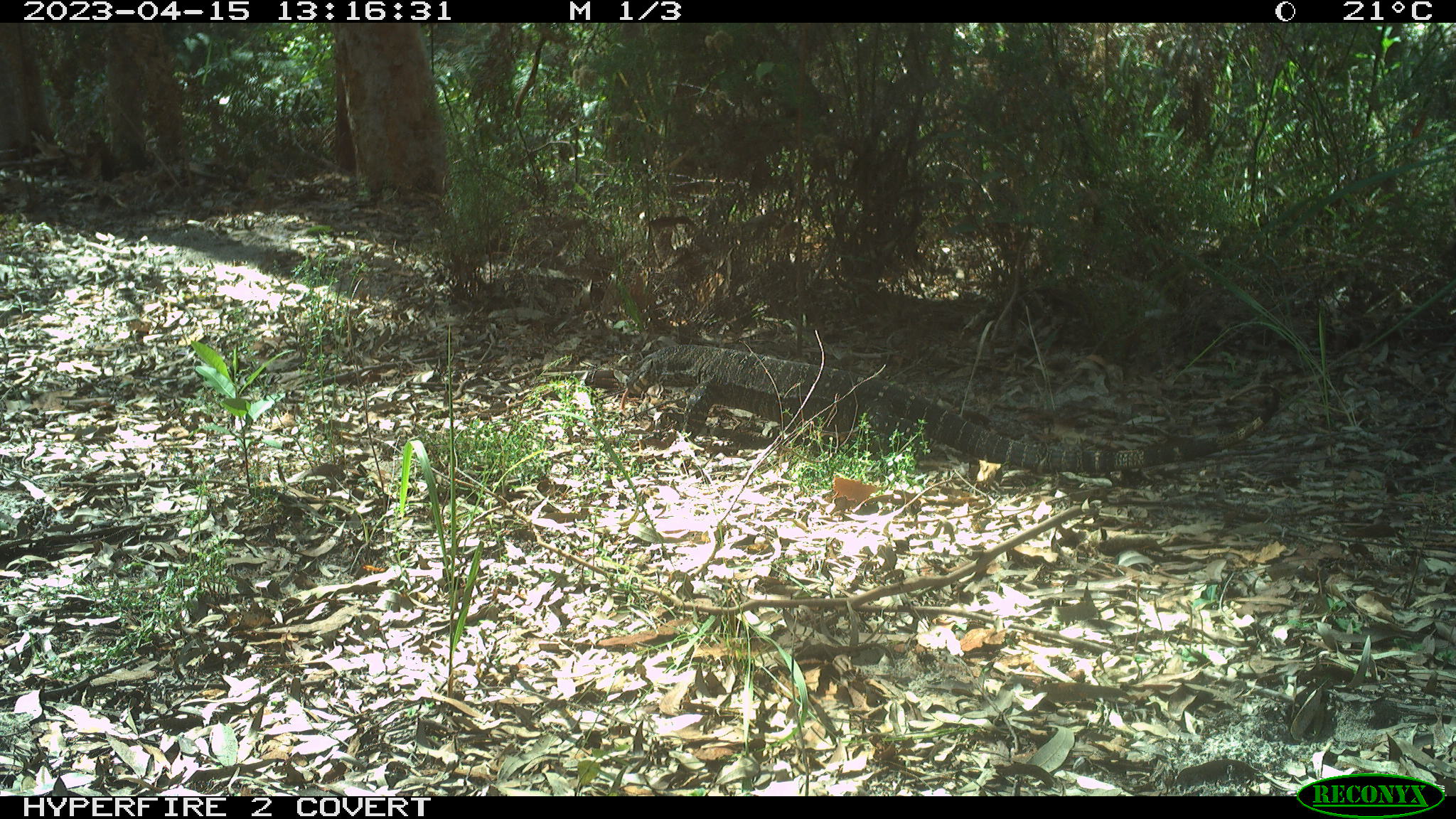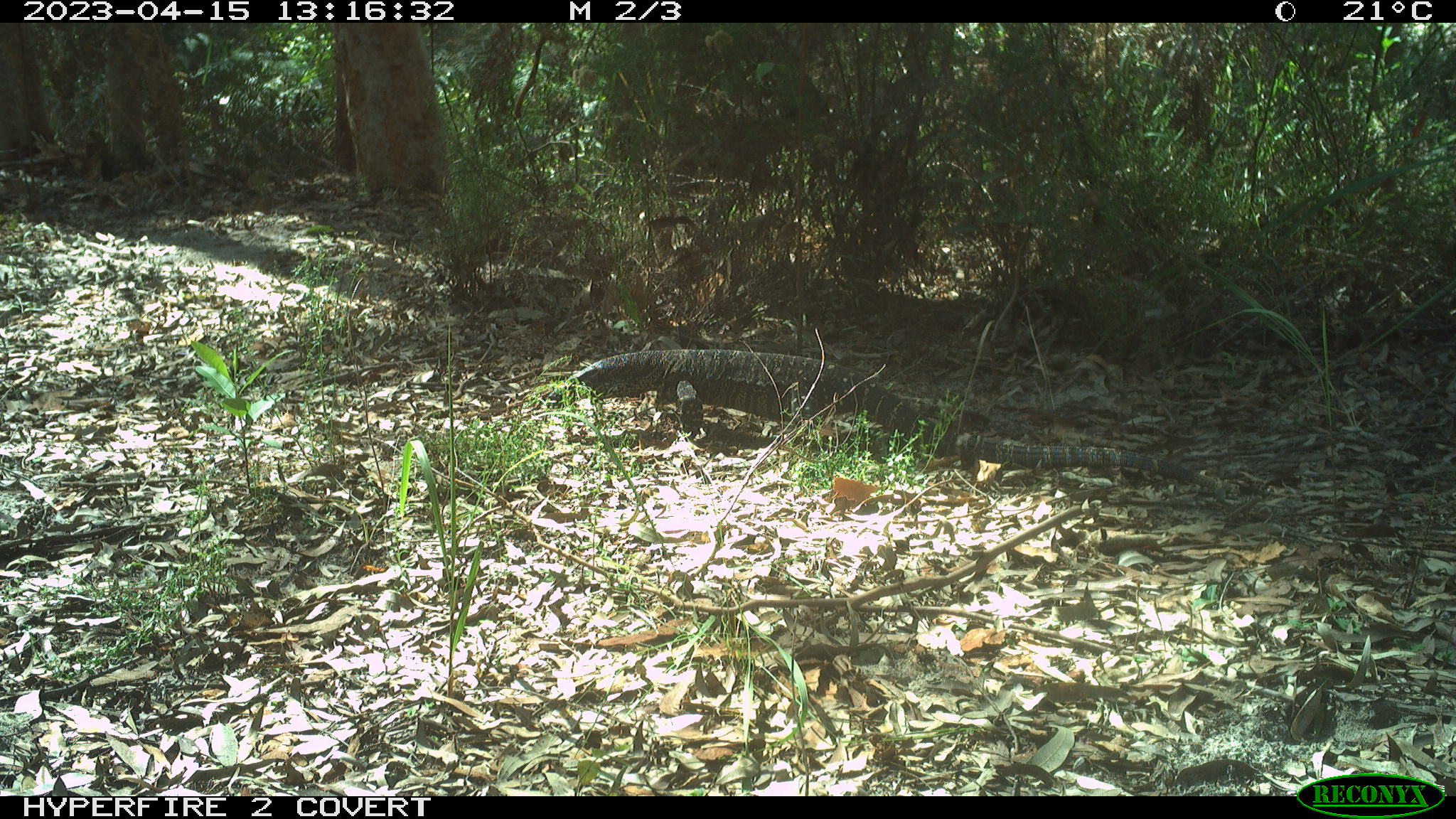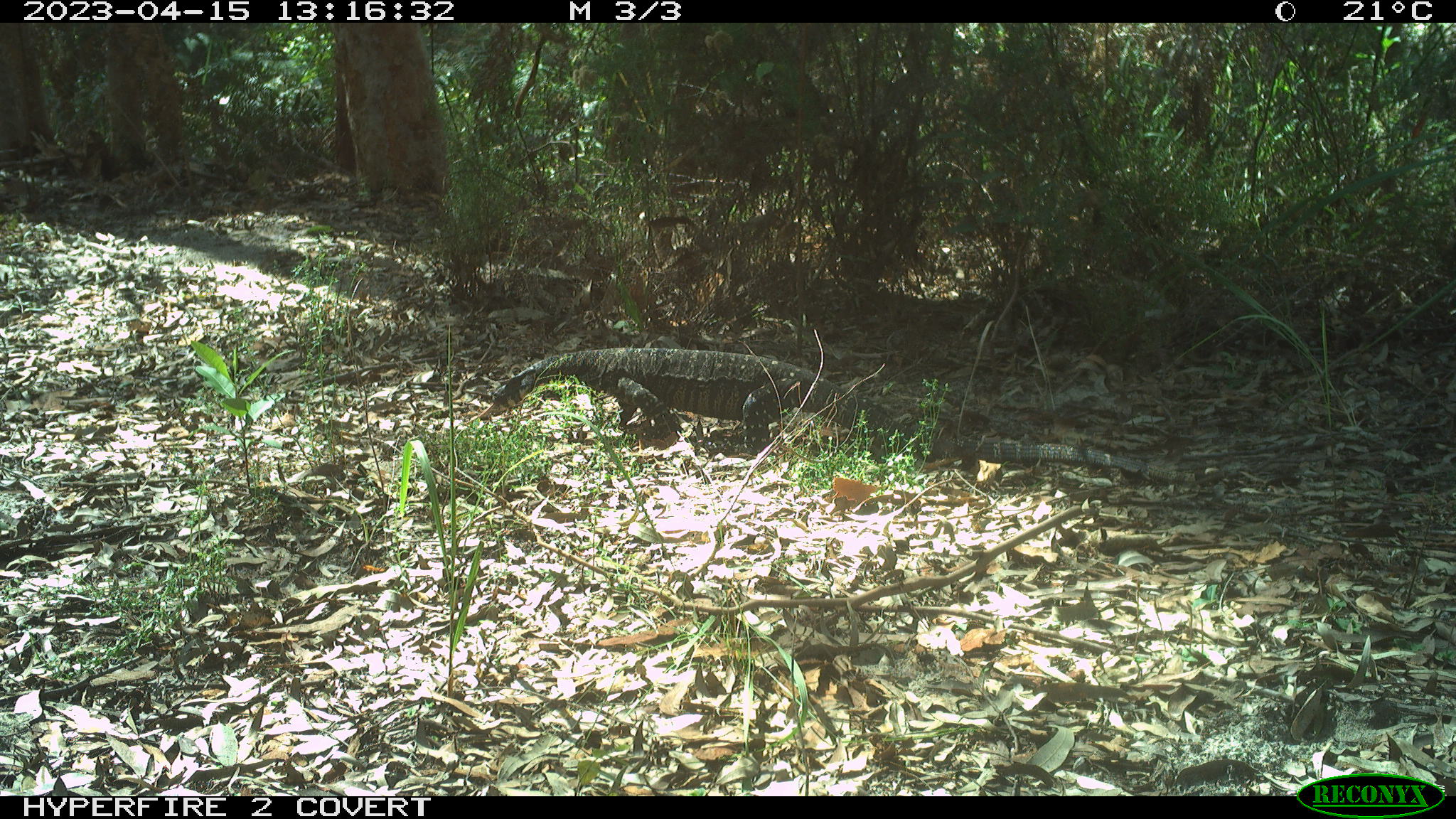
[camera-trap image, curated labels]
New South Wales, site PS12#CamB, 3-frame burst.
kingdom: Animalia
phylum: Chordata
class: Reptilia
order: Squamata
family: Varanidae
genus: Varanus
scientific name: Varanus varius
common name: lace monitor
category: goanna